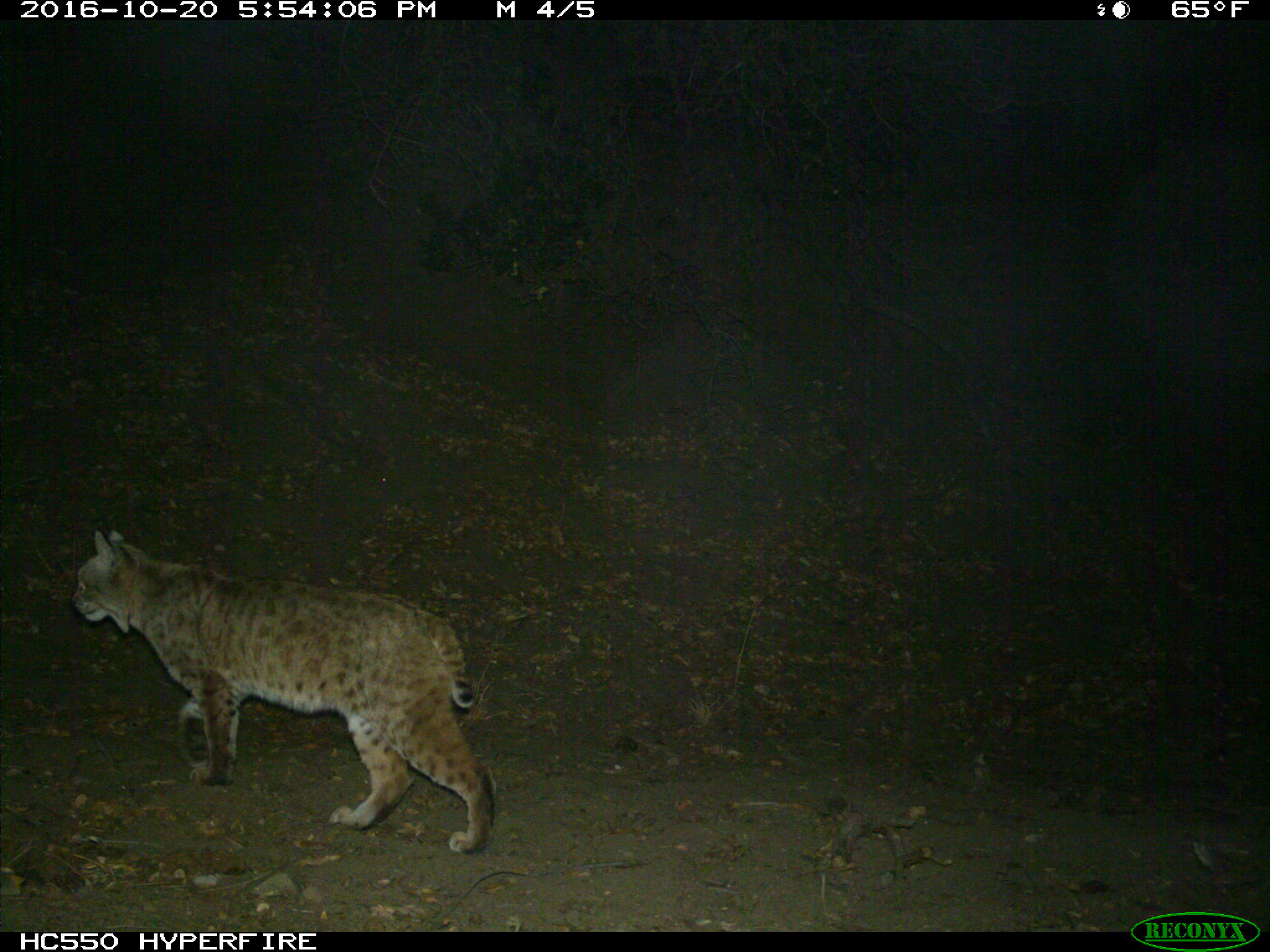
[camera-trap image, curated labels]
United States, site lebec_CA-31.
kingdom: Animalia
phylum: Chordata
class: Mammalia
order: Carnivora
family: Felidae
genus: Lynx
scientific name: Lynx rufus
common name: bobcat